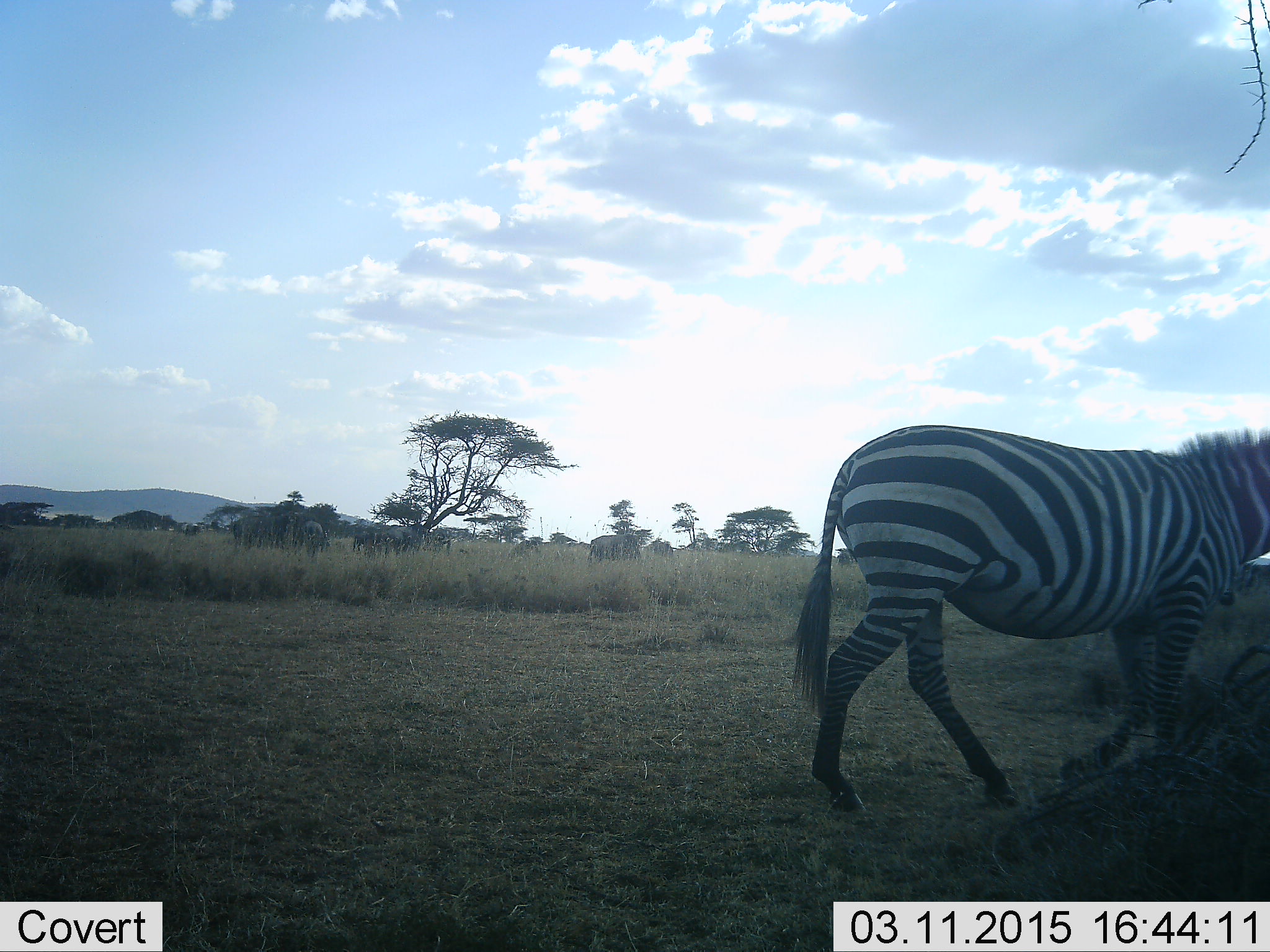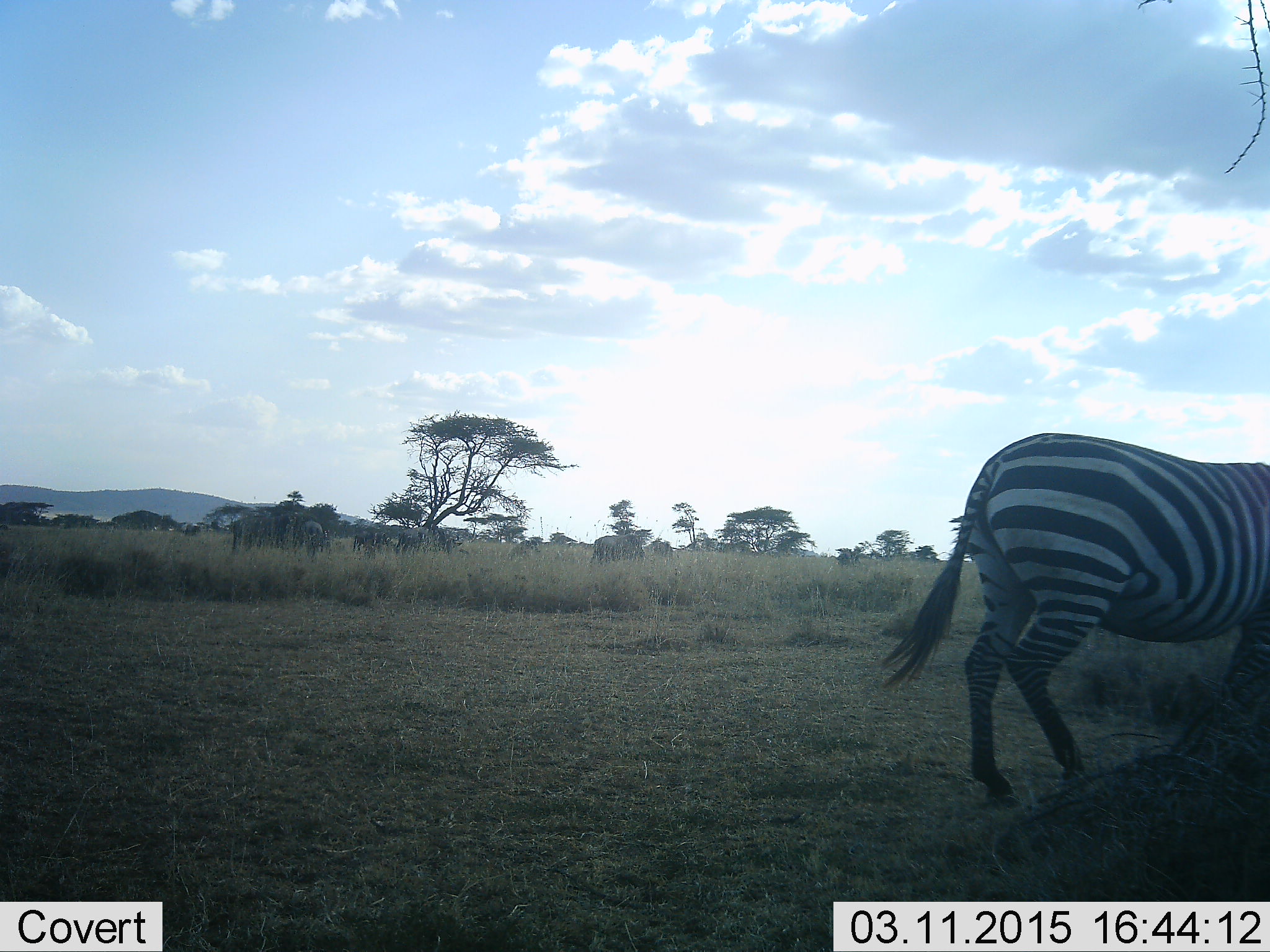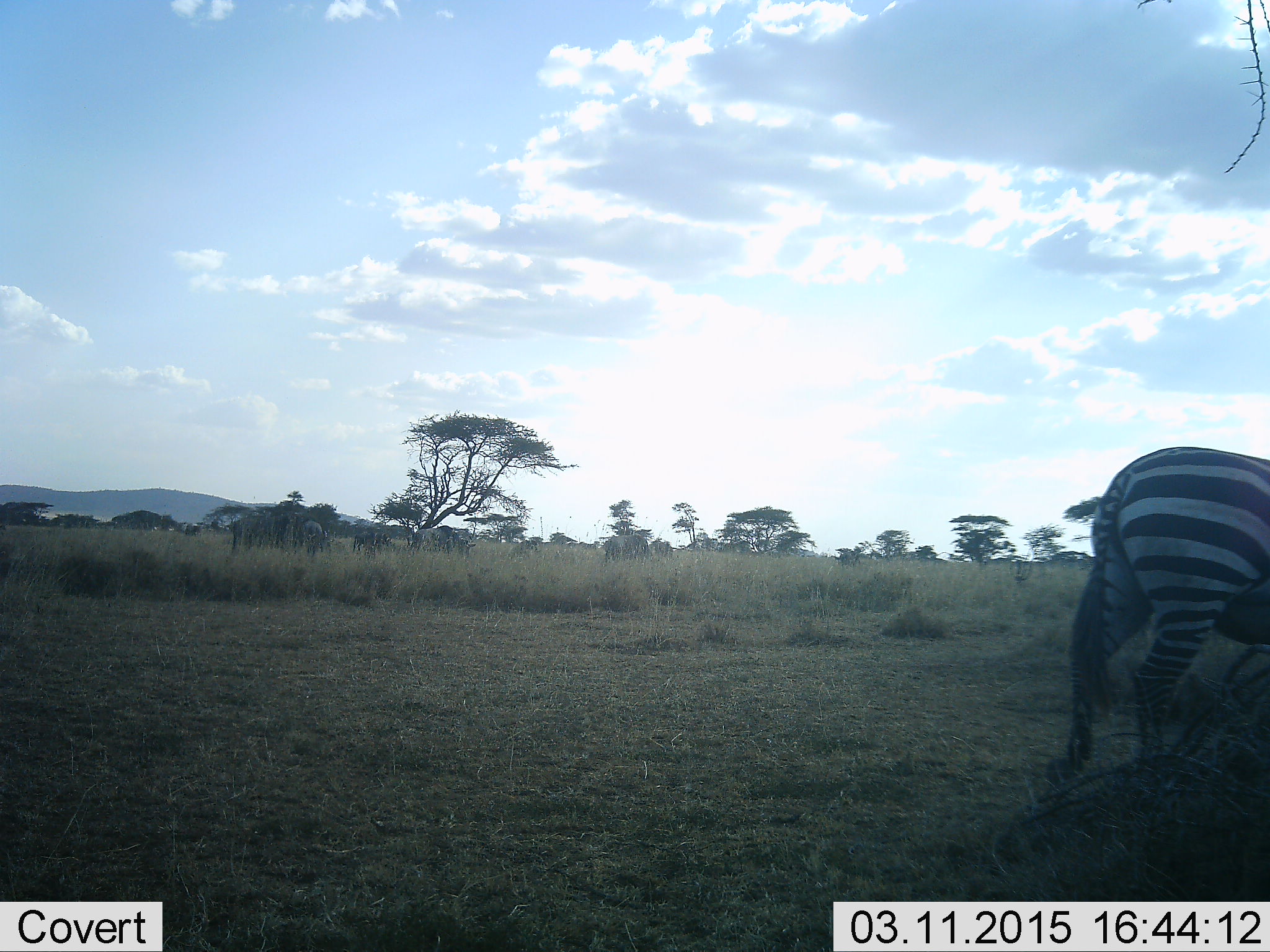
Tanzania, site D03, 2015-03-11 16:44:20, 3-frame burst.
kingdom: Animalia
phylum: Chordata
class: Mammalia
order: Perissodactyla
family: Equidae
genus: Equus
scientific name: Equus quagga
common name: plains zebra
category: zebra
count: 1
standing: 31%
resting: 0%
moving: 69%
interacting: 0%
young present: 0%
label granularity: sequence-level